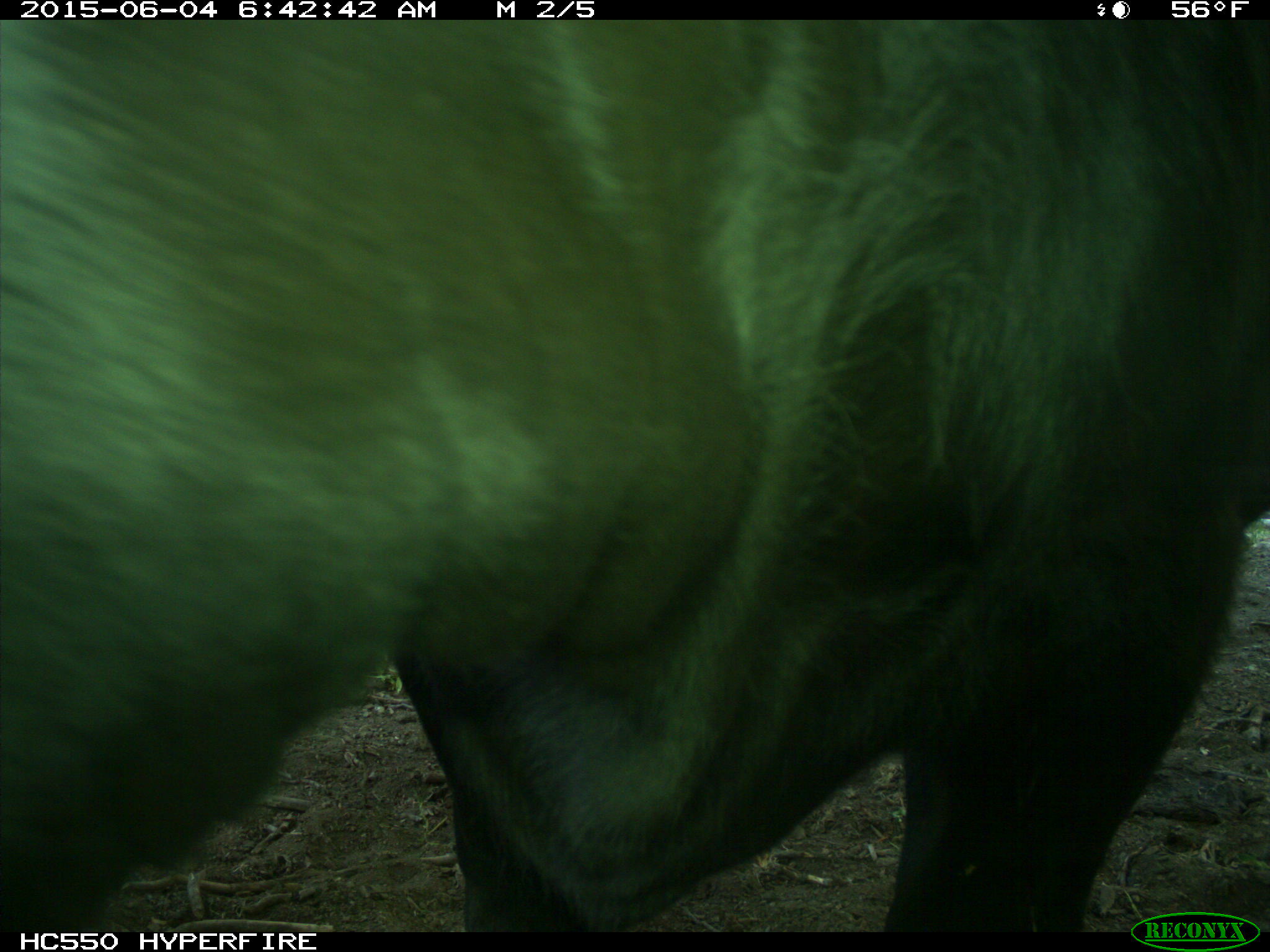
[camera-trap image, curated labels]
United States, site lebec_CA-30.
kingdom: Animalia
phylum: Chordata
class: Mammalia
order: Artiodactyla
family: Bovidae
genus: Bos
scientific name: Bos taurus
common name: domestic cow